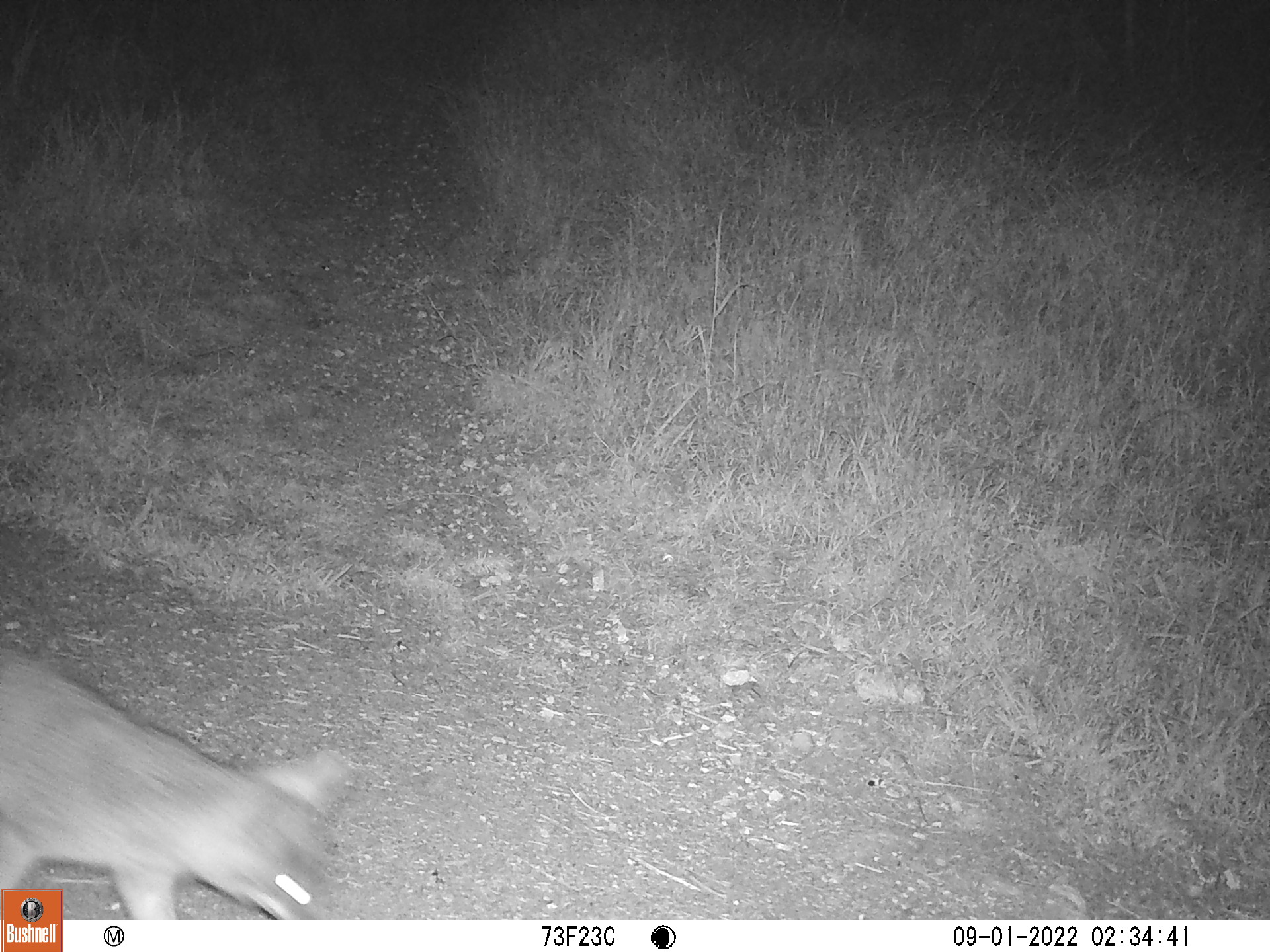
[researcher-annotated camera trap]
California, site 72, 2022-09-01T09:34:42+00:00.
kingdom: Animalia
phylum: Chordata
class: Mammalia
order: Carnivora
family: Canidae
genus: Urocyon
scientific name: Urocyon cinereoargenteus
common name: gray fox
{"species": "gray fox (Urocyon cinereoargenteus)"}